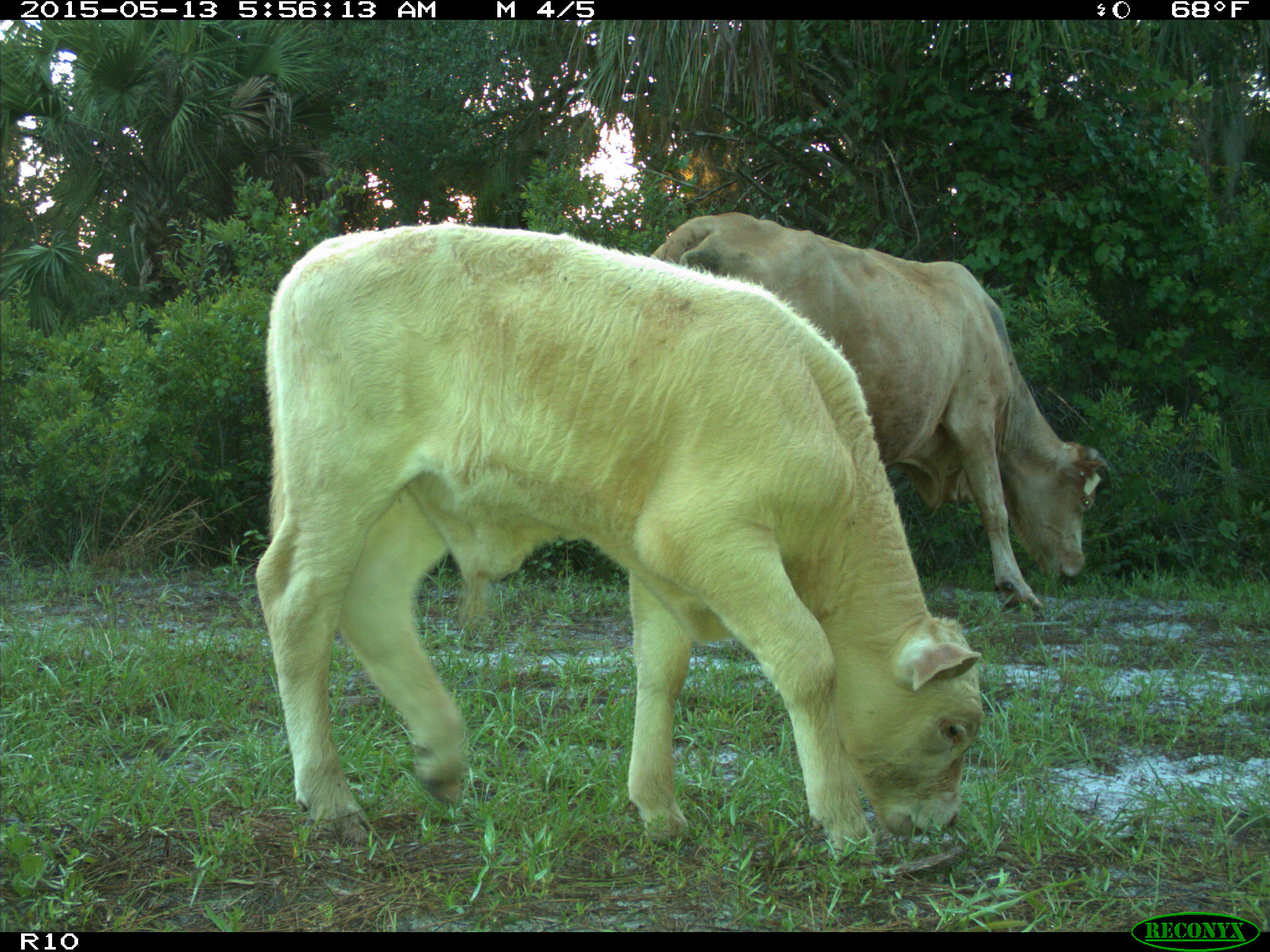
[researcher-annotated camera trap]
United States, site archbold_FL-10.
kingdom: Animalia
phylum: Chordata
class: Mammalia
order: Artiodactyla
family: Bovidae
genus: Bos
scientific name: Bos taurus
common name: domestic cow